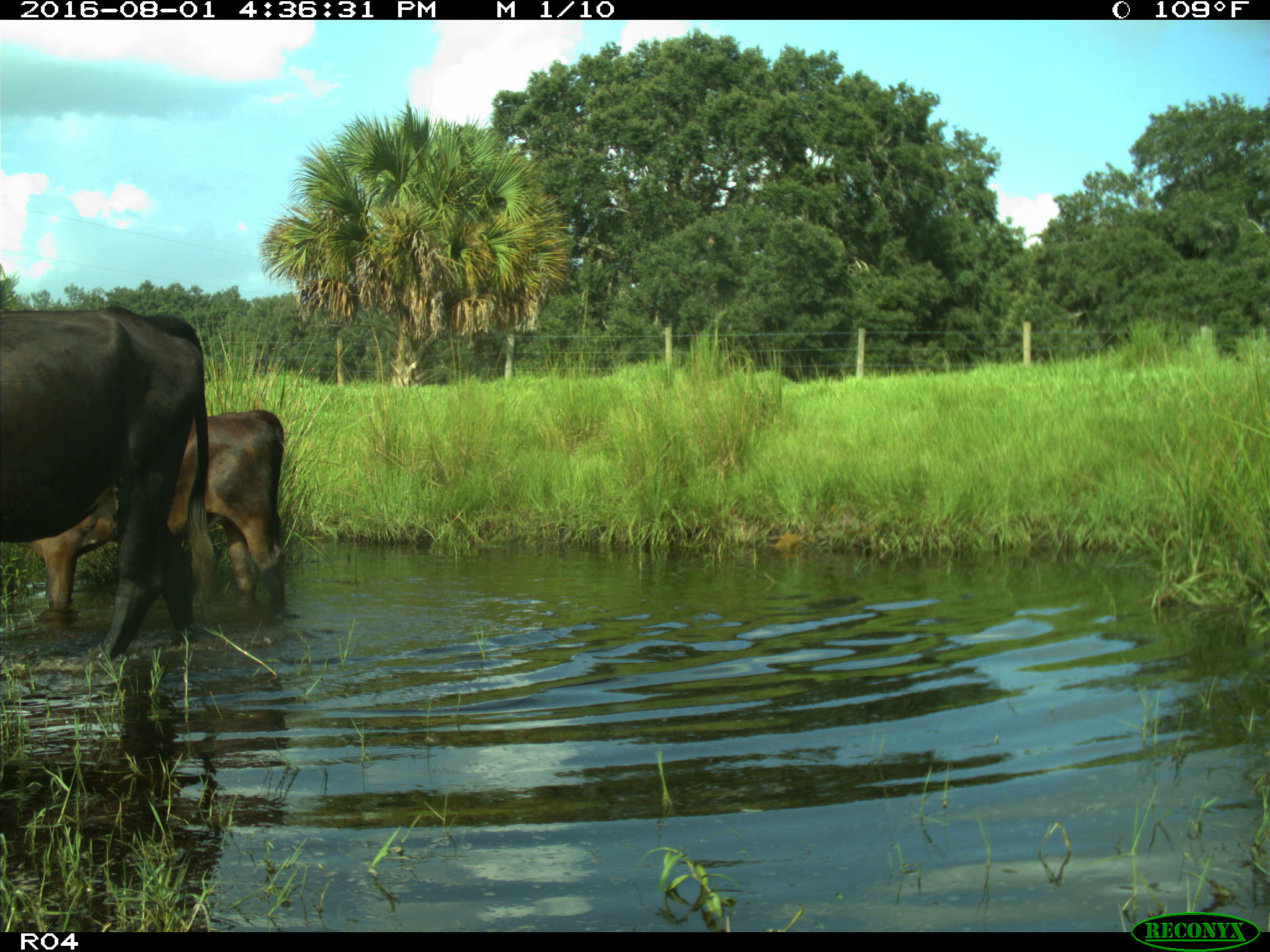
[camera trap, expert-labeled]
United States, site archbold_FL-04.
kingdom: Animalia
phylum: Chordata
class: Mammalia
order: Artiodactyla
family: Bovidae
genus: Bos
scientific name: Bos taurus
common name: domestic cow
Bos taurus (domestic cow).